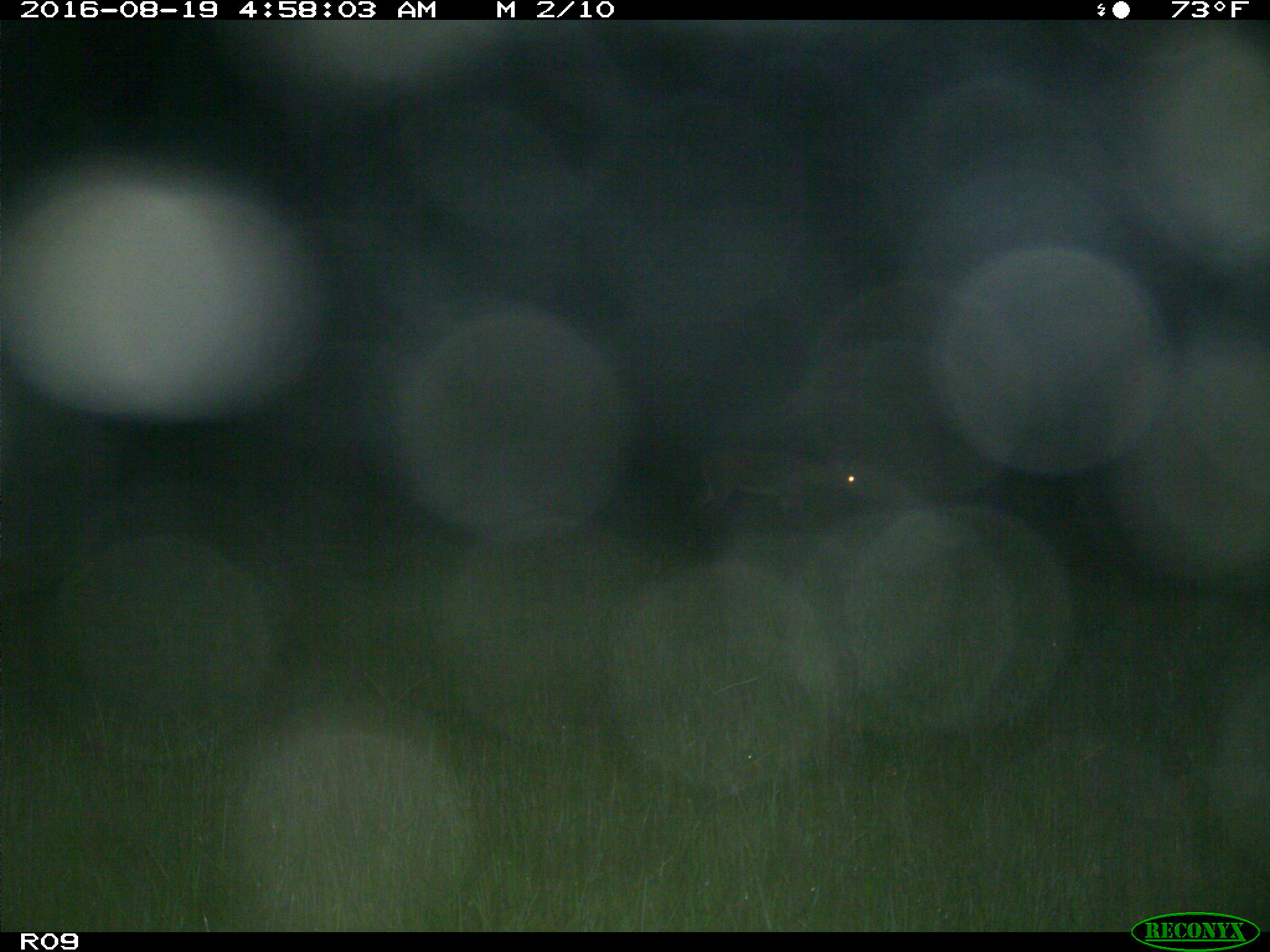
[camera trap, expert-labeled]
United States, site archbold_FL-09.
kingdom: Animalia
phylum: Chordata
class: Mammalia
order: Artiodactyla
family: Cervidae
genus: Odocoileus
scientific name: Odocoileus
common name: deer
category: unidentified deer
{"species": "unidentified deer (deer) (Odocoileus)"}